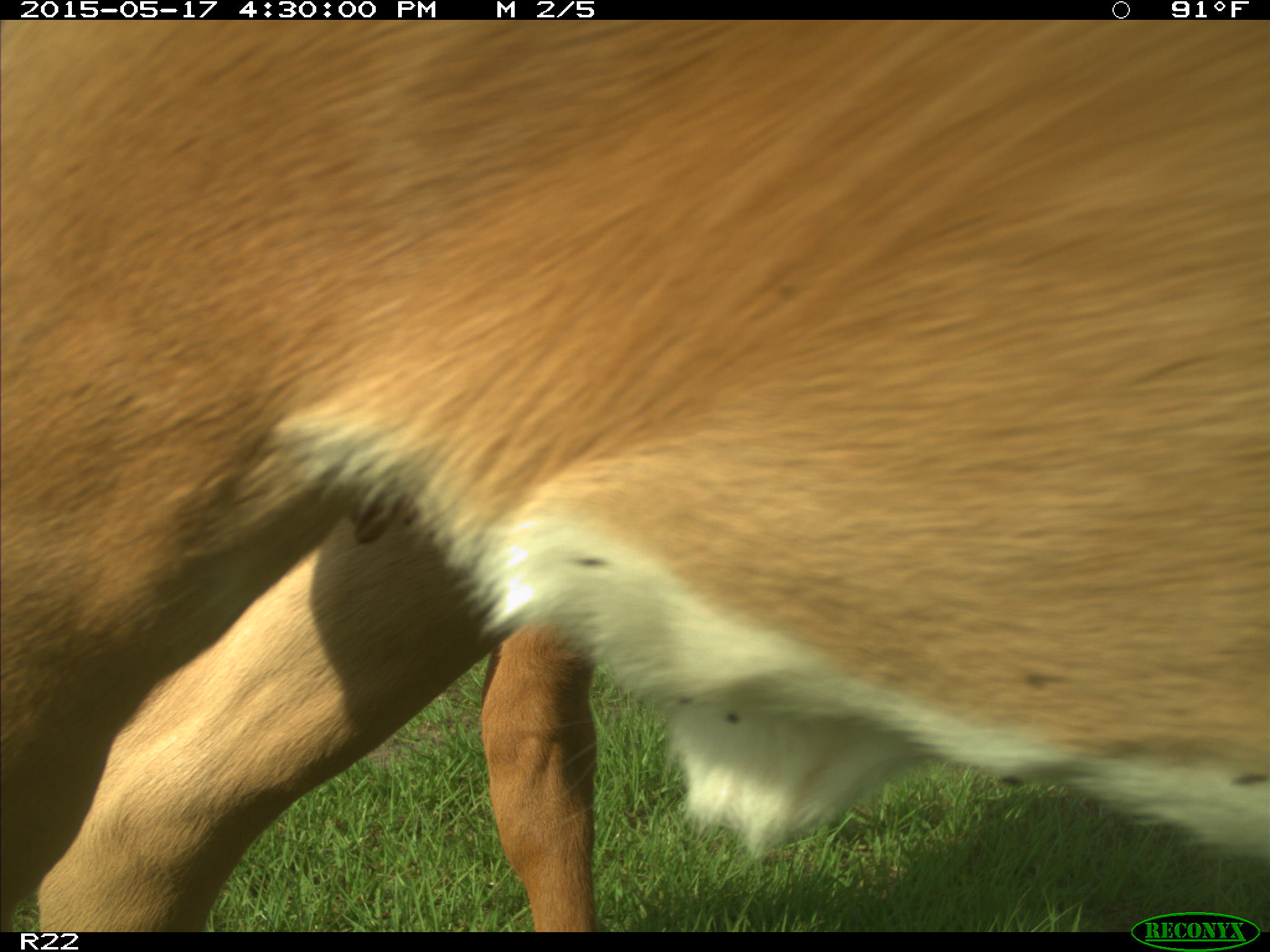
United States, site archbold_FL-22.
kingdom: Animalia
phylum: Chordata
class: Mammalia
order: Artiodactyla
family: Bovidae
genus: Bos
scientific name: Bos taurus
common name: domestic cow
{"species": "Bos taurus (domestic cow)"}